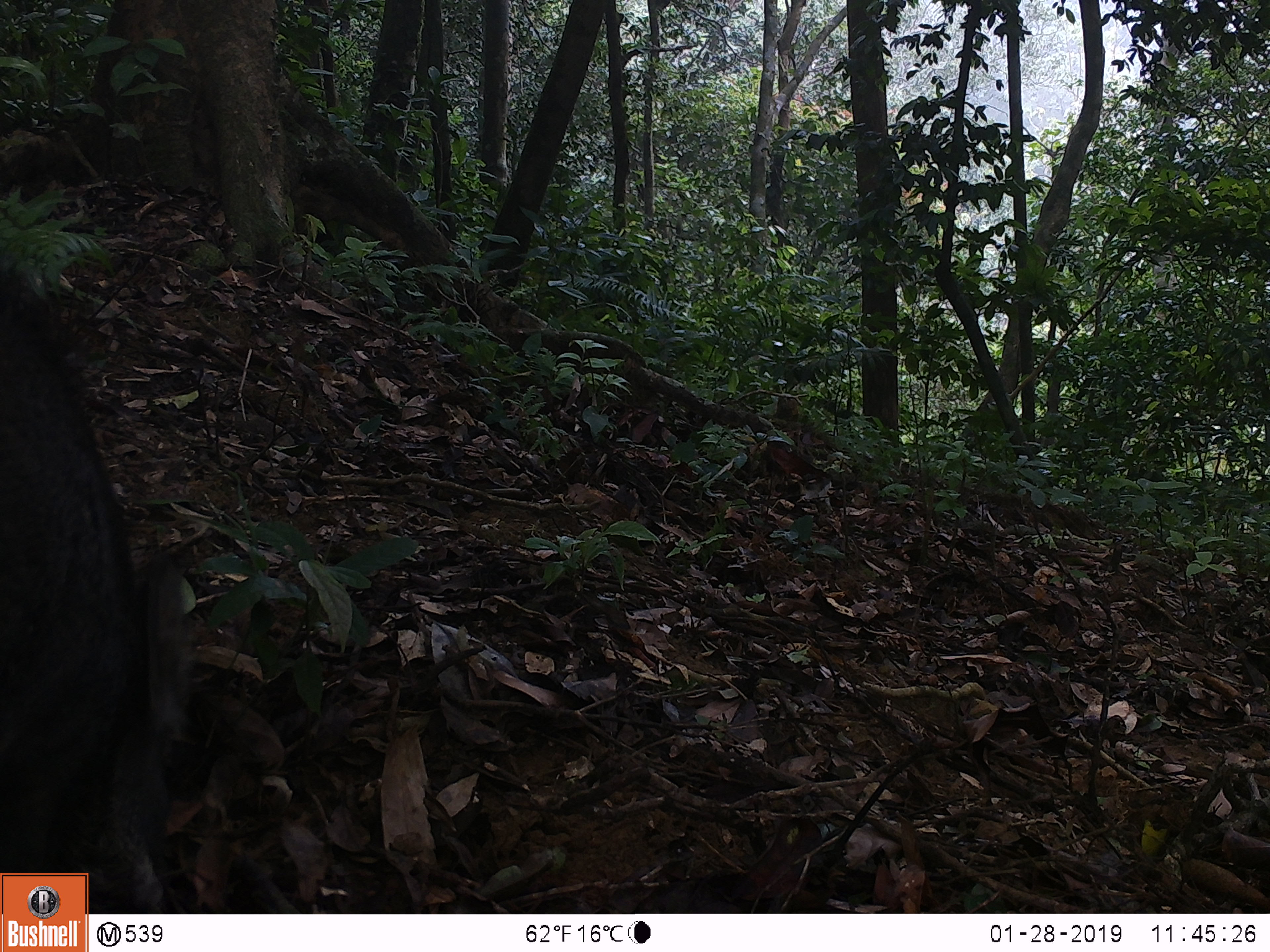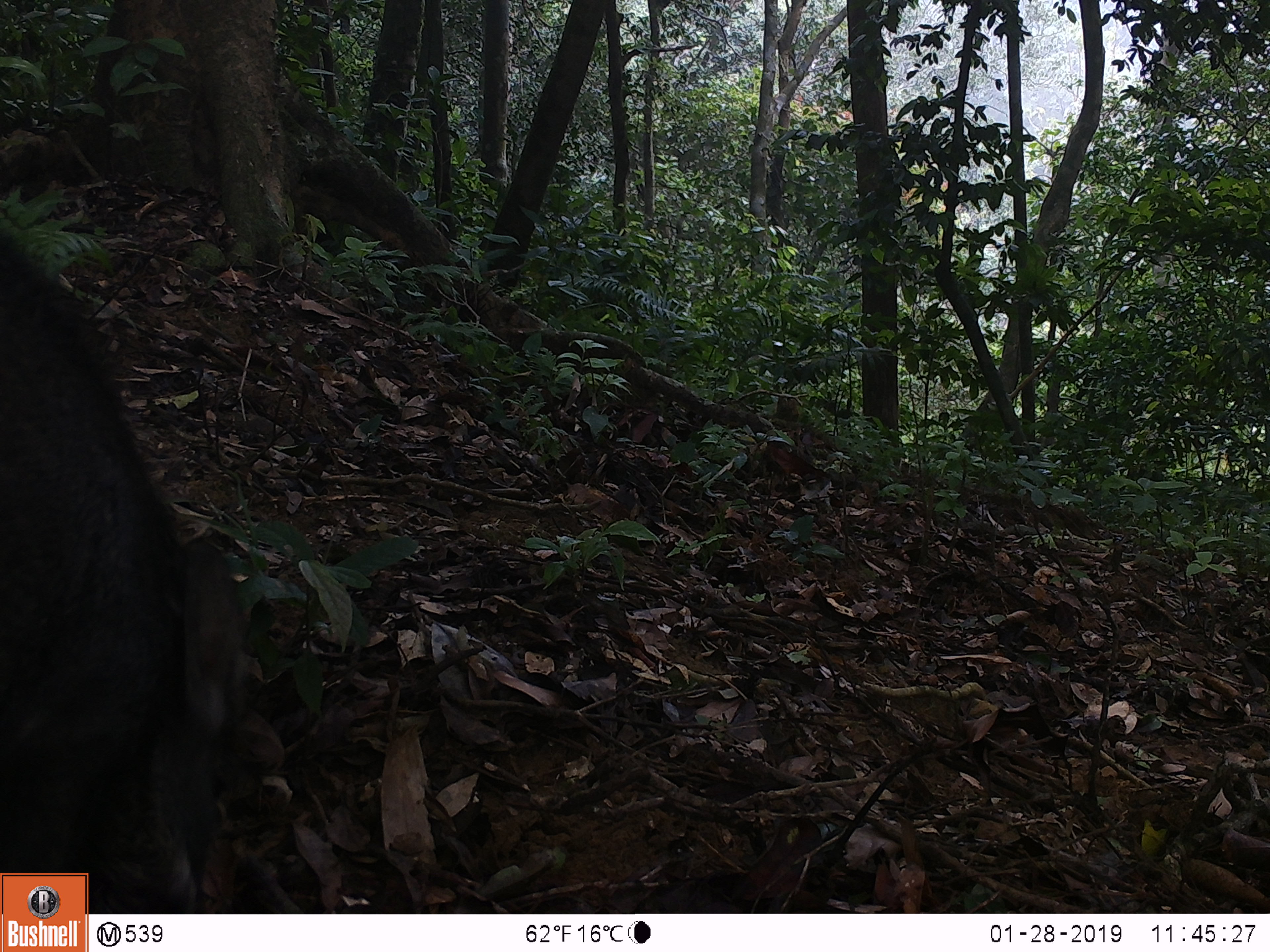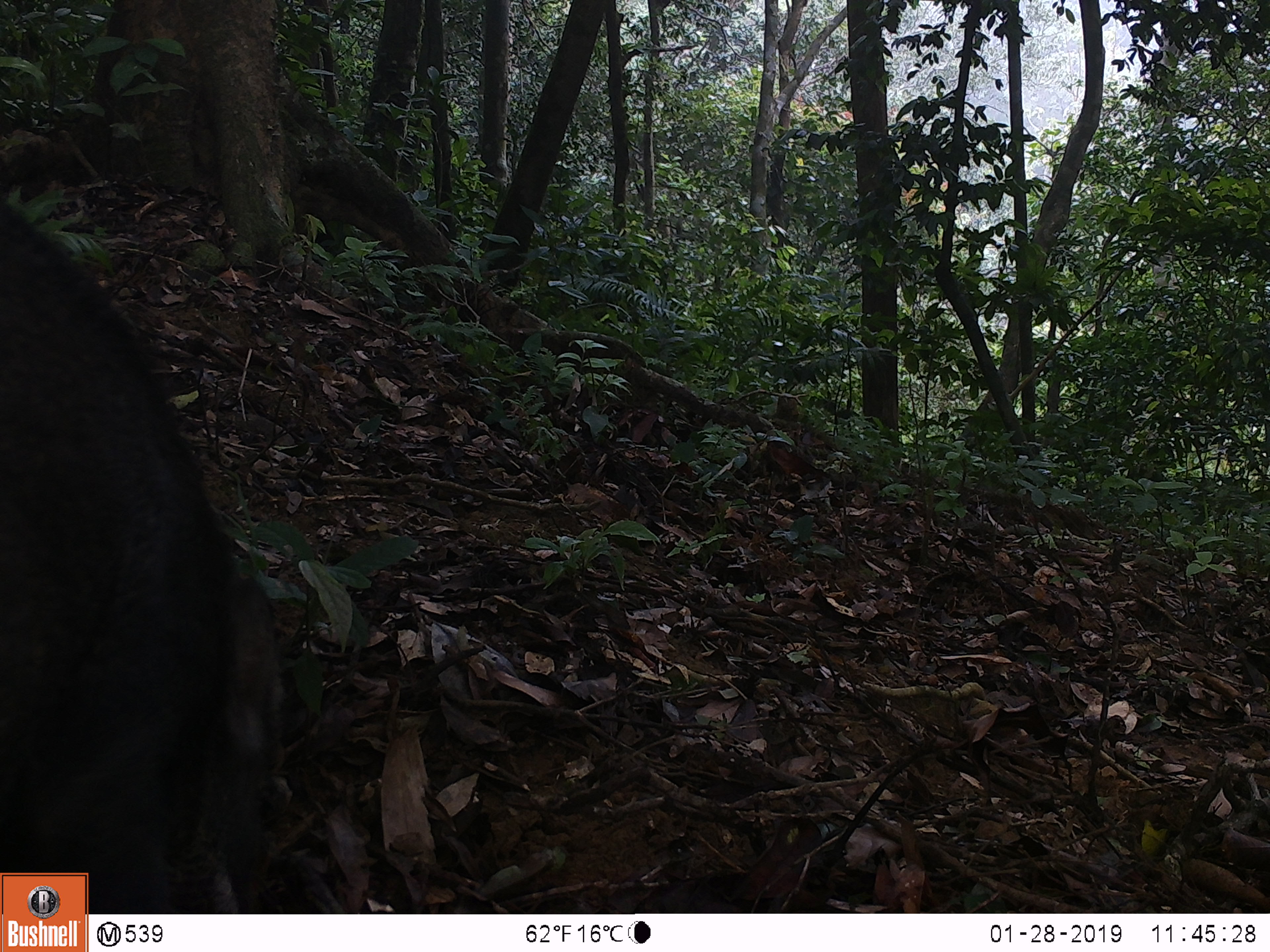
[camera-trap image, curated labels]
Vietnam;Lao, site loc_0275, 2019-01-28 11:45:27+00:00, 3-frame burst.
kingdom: Animalia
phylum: Chordata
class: Mammalia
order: Artiodactyla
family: Suidae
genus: Sus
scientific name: Sus scrofa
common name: eurasian wild pig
Eurasian wild pig (Sus scrofa). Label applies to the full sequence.